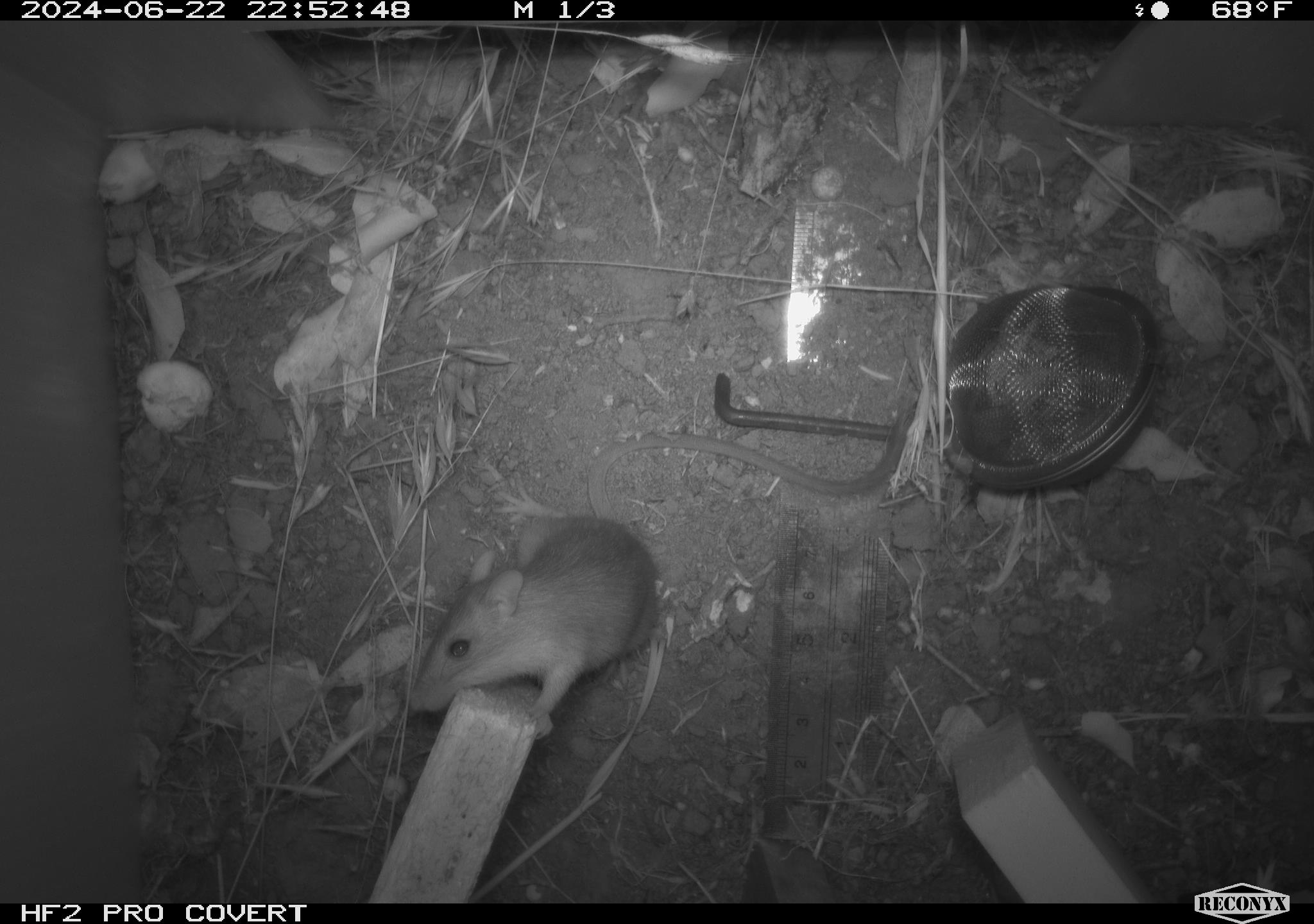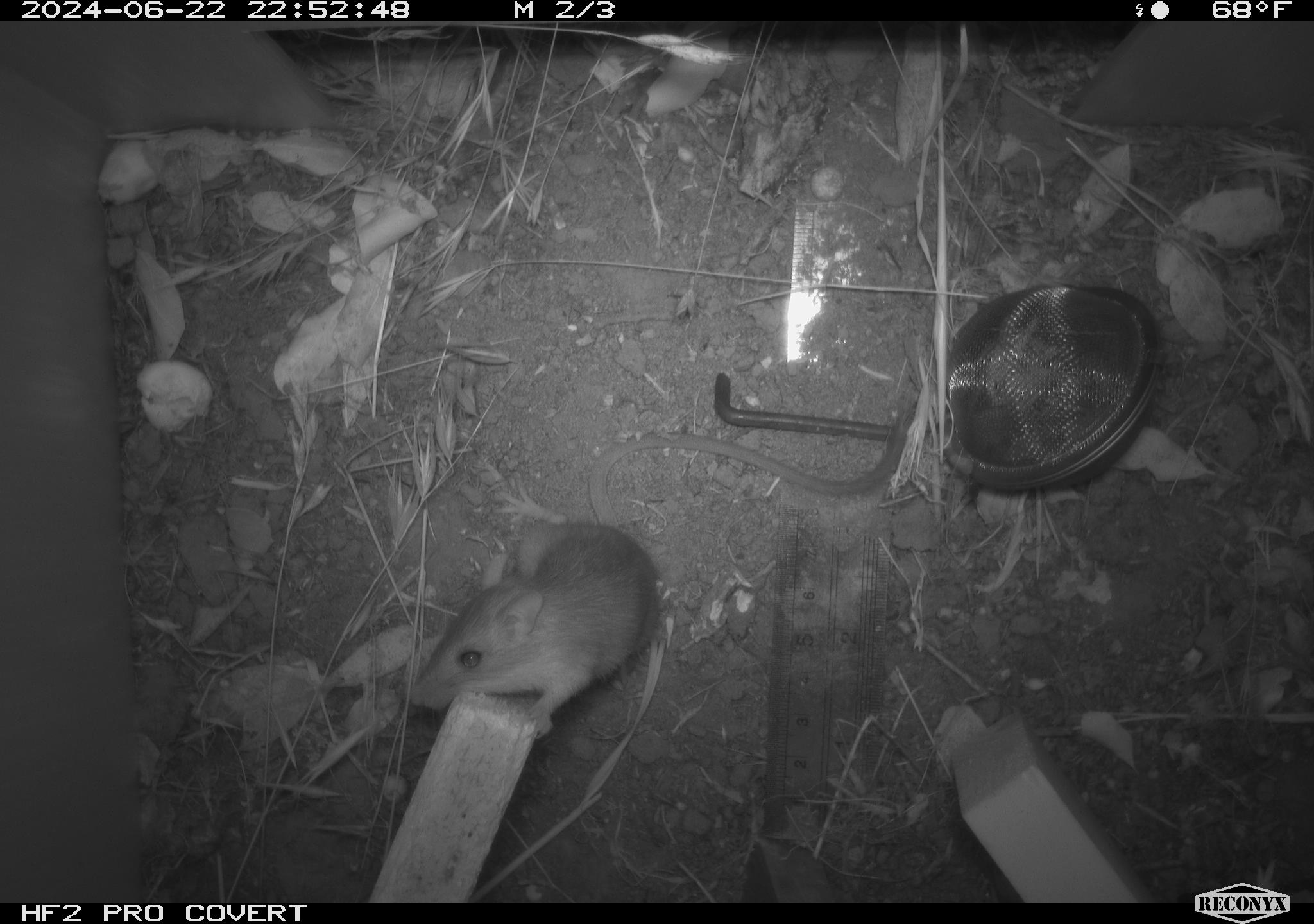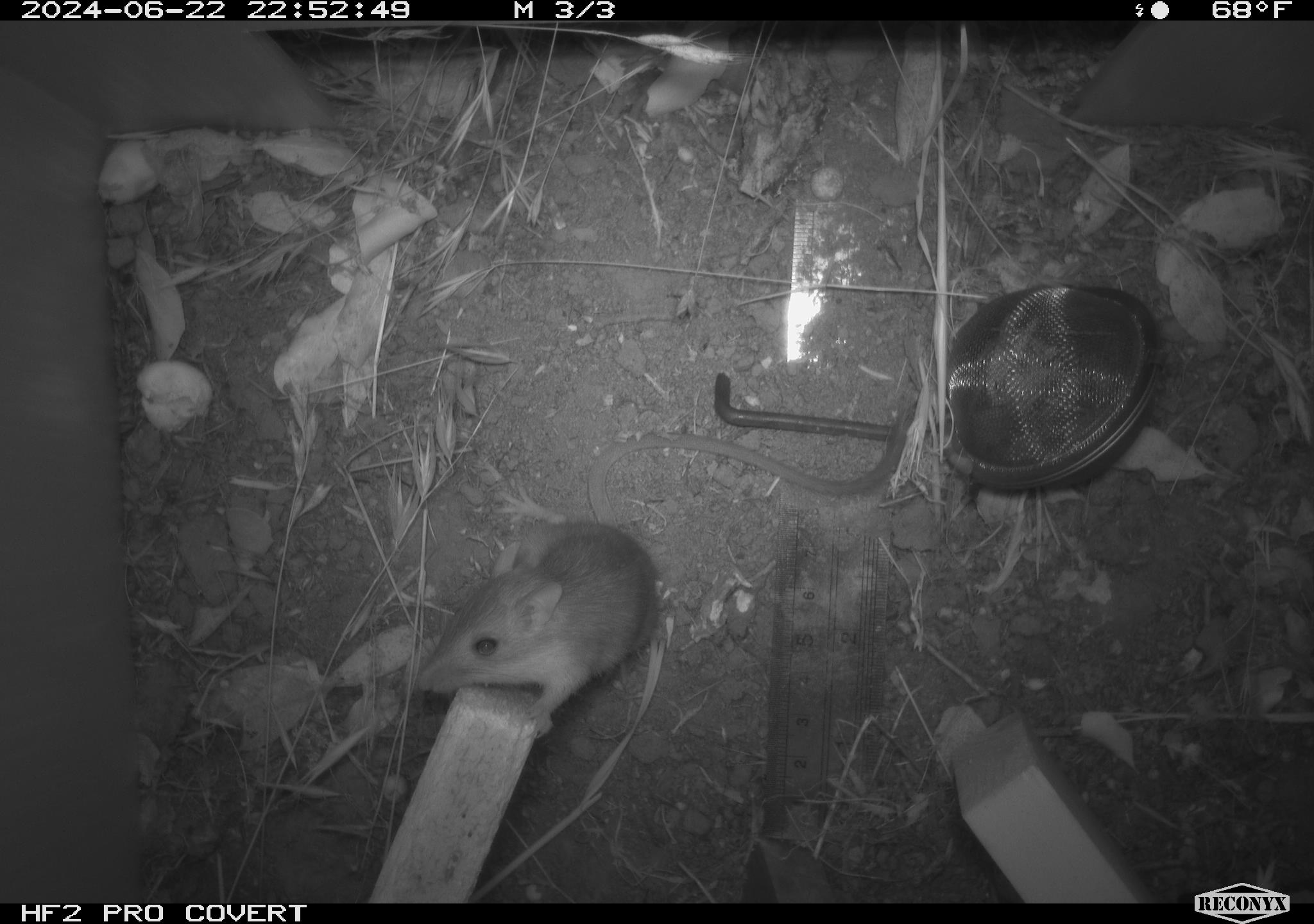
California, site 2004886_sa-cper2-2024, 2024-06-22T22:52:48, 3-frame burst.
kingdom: Animalia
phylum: Chordata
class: Mammalia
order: Rodentia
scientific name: Rodentia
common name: rodent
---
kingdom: Animalia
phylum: Chordata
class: Mammalia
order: Rodentia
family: Heteromyidae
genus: Dipodomys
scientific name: Dipodomys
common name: kangaroo rats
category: dipodomys species